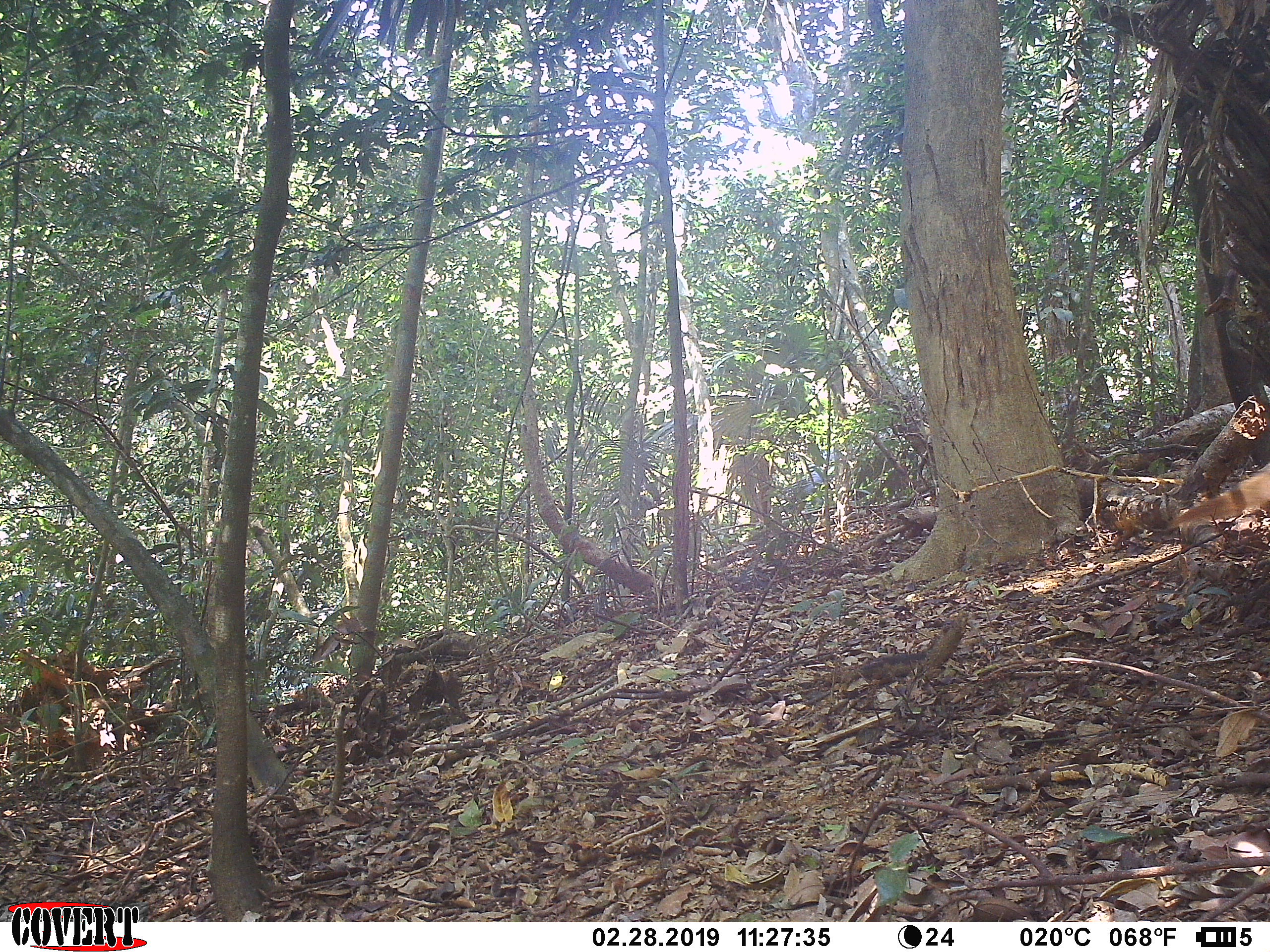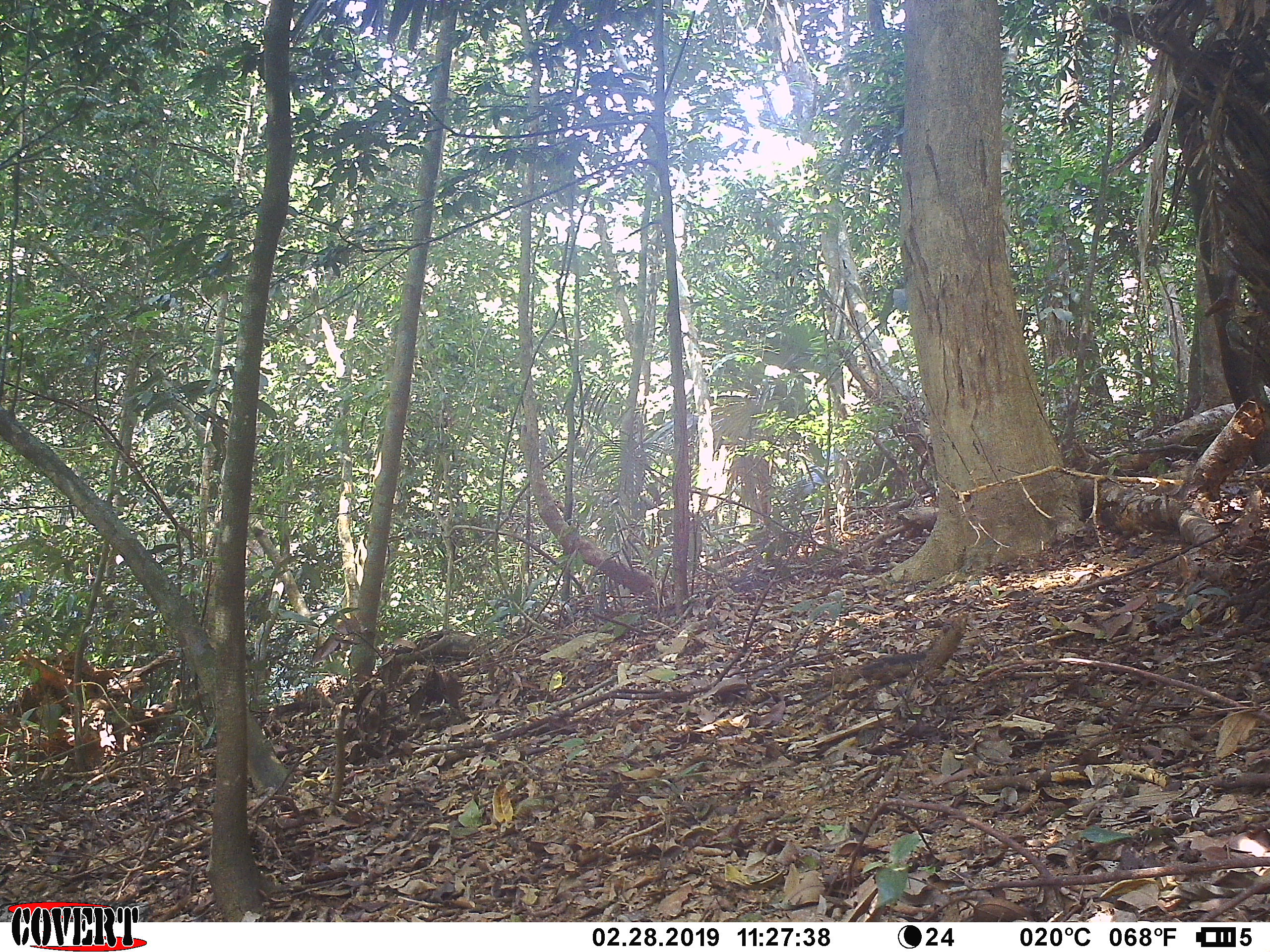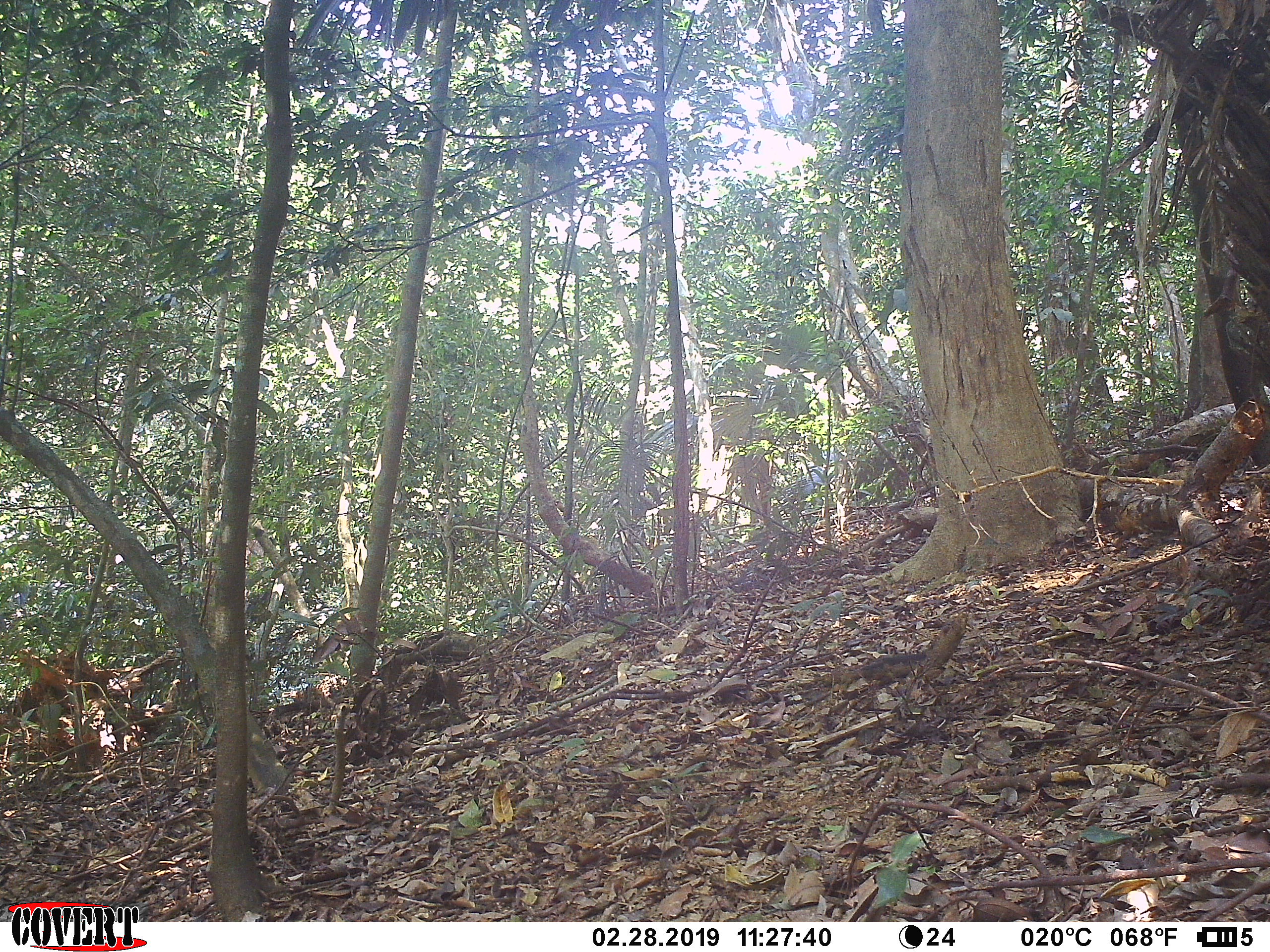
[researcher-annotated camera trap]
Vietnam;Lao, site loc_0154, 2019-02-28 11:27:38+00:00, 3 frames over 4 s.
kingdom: Animalia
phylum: Chordata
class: Mammalia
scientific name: Mammalia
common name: mammal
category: unidentified small mammal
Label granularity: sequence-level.